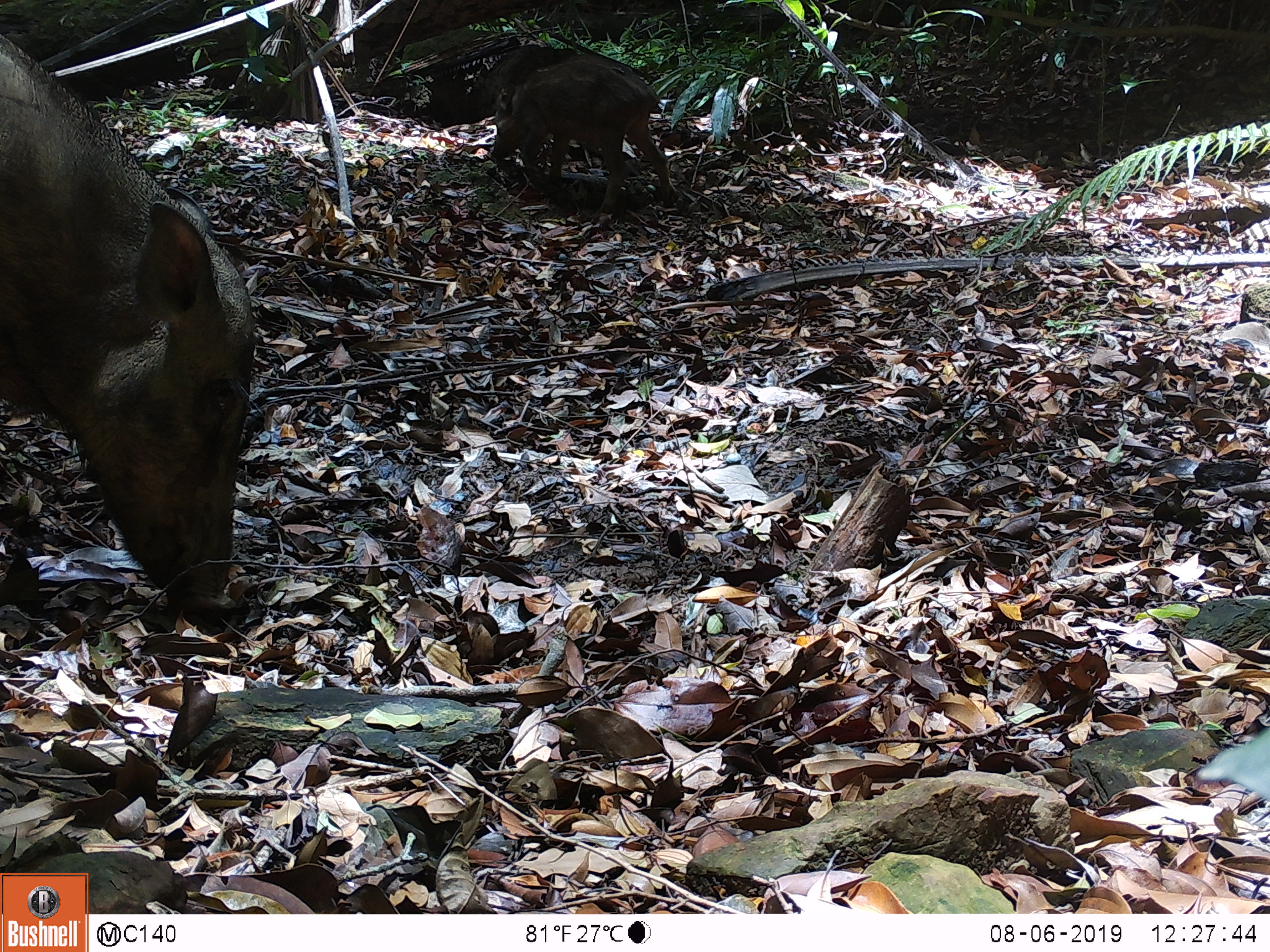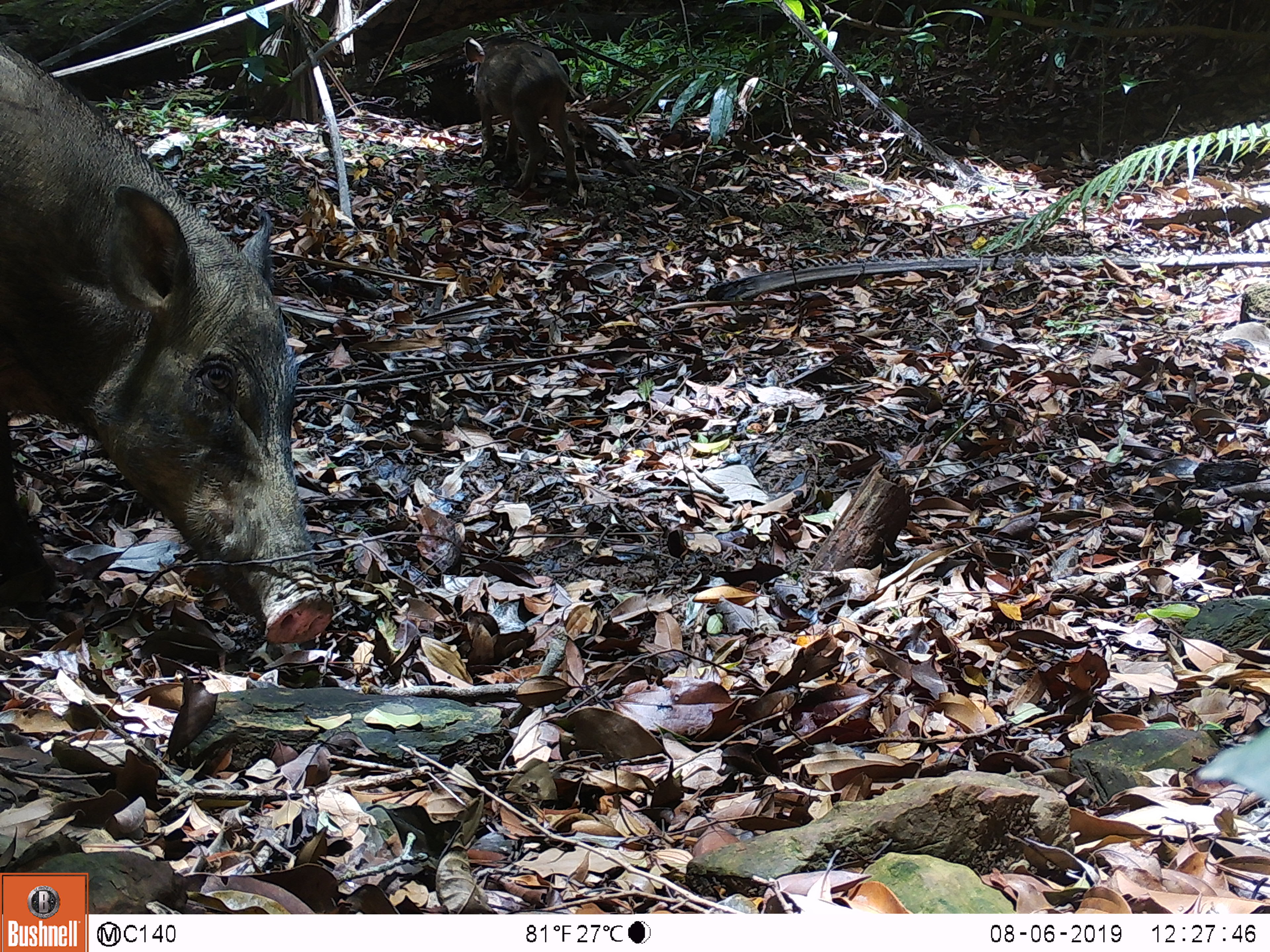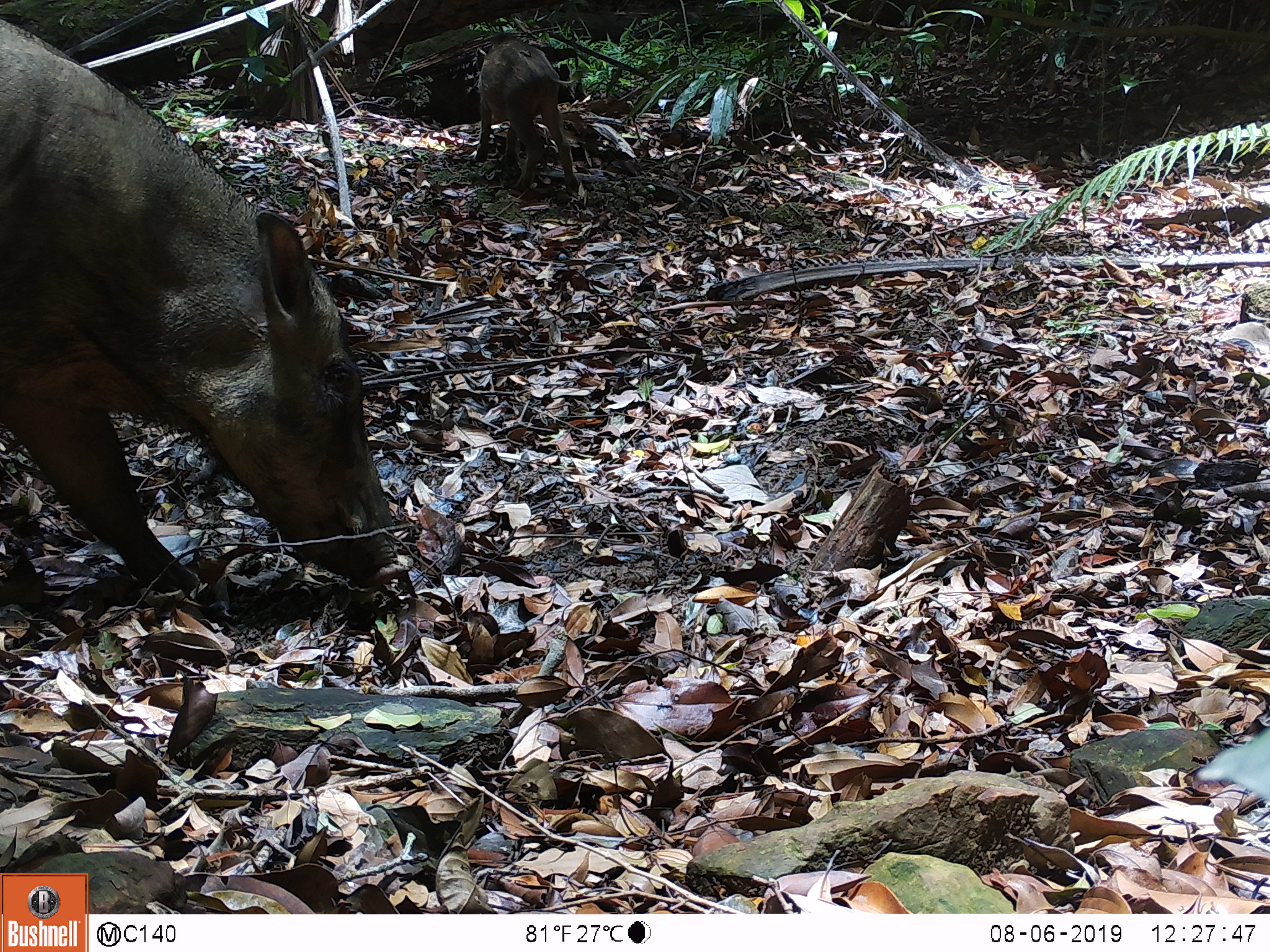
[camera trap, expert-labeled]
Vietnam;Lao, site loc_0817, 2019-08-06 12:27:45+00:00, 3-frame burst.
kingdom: Animalia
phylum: Chordata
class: Mammalia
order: Artiodactyla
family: Suidae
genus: Sus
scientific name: Sus scrofa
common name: eurasian wild pig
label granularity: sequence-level